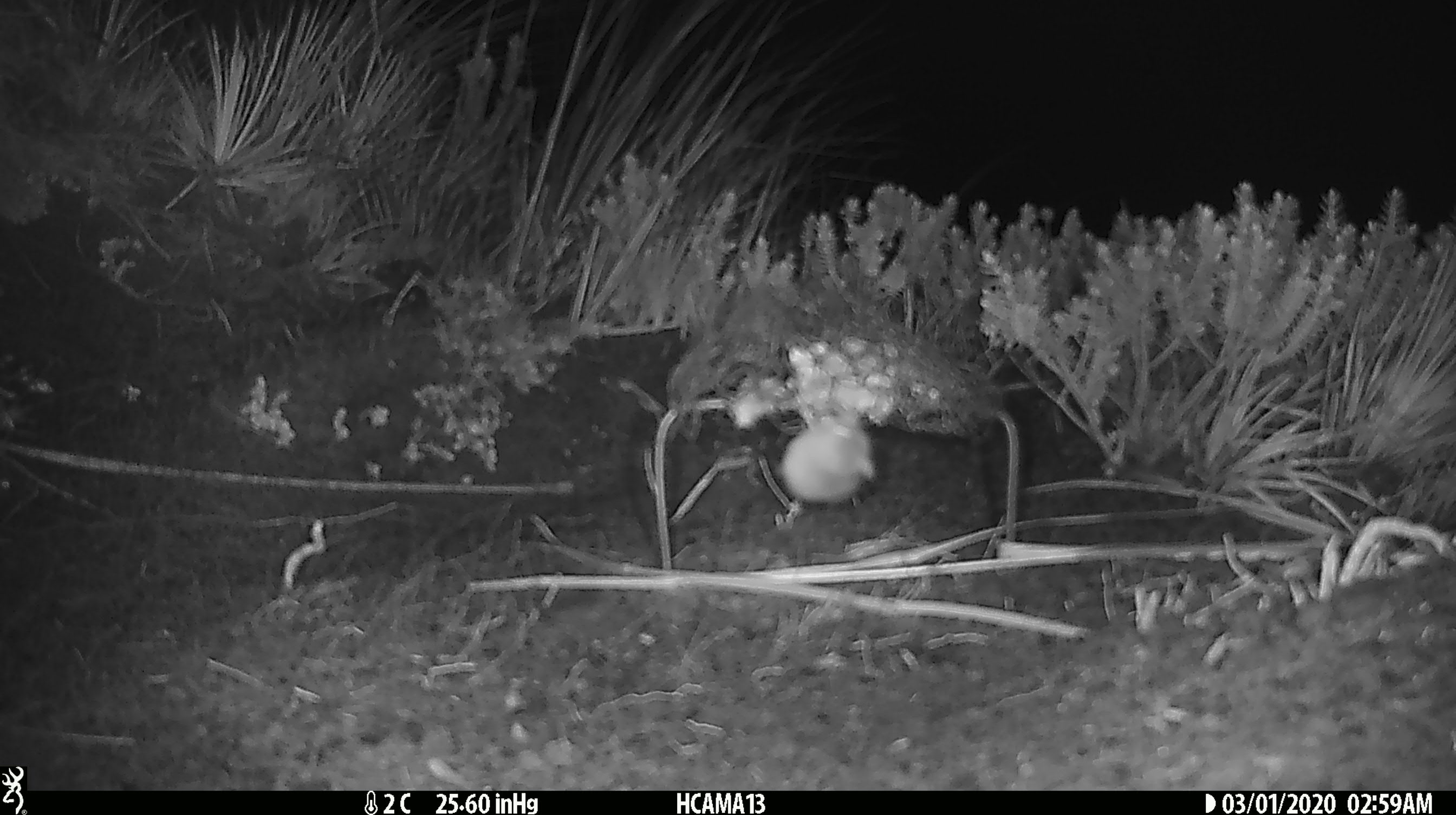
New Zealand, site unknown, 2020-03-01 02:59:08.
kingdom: Animalia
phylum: Chordata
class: Mammalia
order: Rodentia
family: Muridae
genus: Mus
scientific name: Mus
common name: mouse